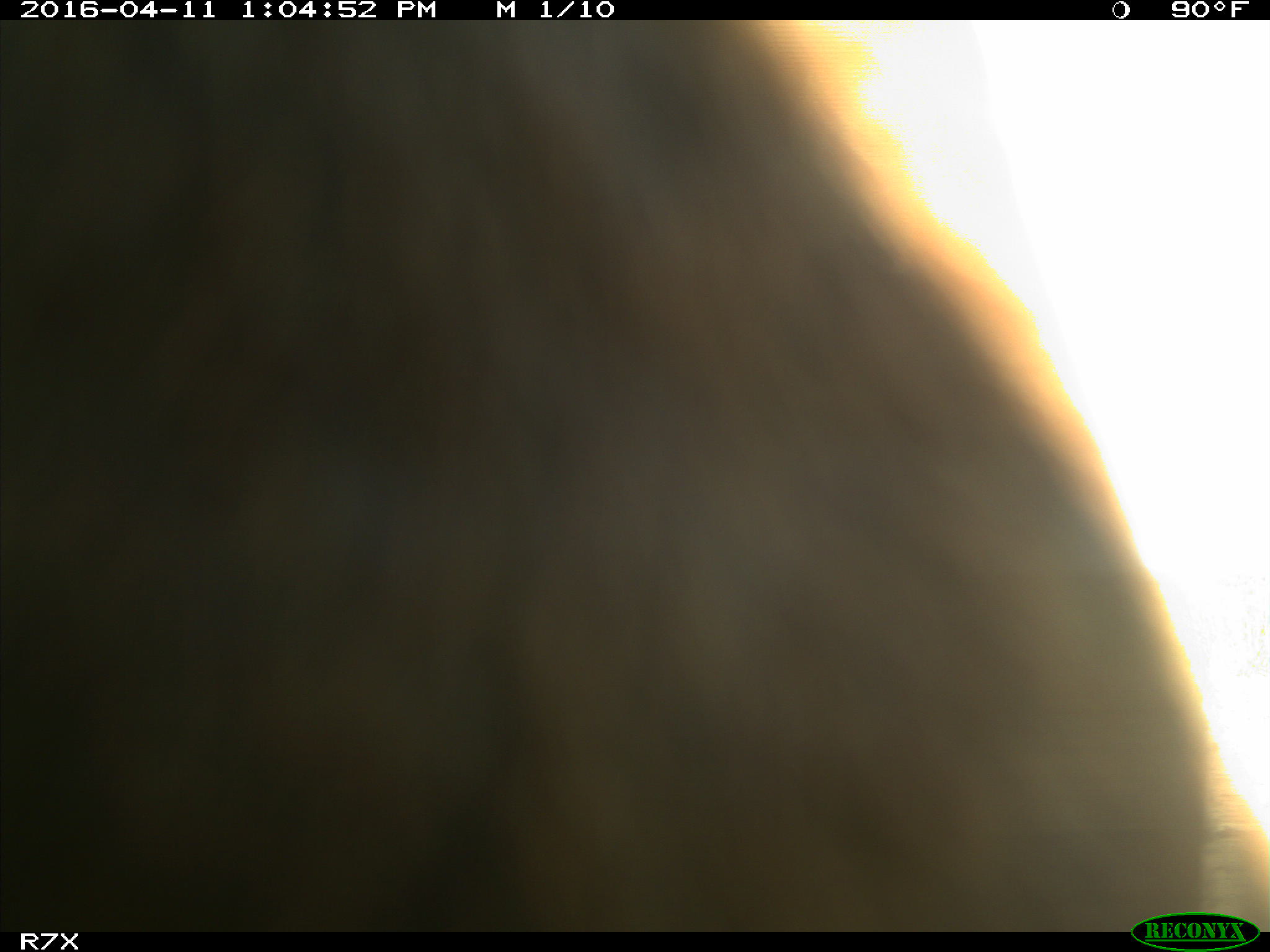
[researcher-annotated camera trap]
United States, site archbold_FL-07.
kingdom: Animalia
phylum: Chordata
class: Mammalia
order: Artiodactyla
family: Bovidae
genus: Bos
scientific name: Bos taurus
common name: domestic cow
Bos taurus (domestic cow).